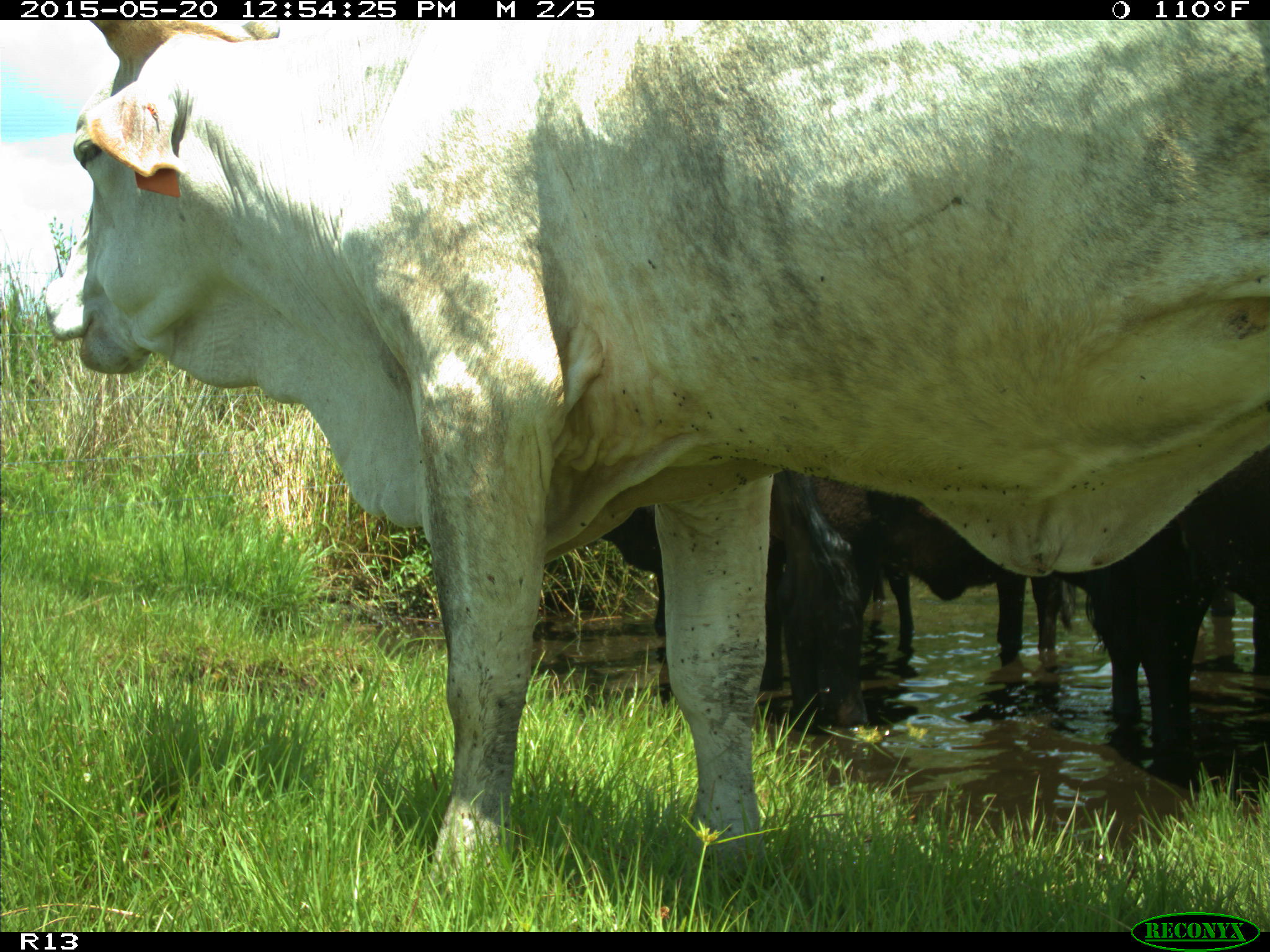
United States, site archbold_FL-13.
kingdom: Animalia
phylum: Chordata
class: Mammalia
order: Artiodactyla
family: Bovidae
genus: Bos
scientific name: Bos taurus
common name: domestic cow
Bos taurus (domestic cow).